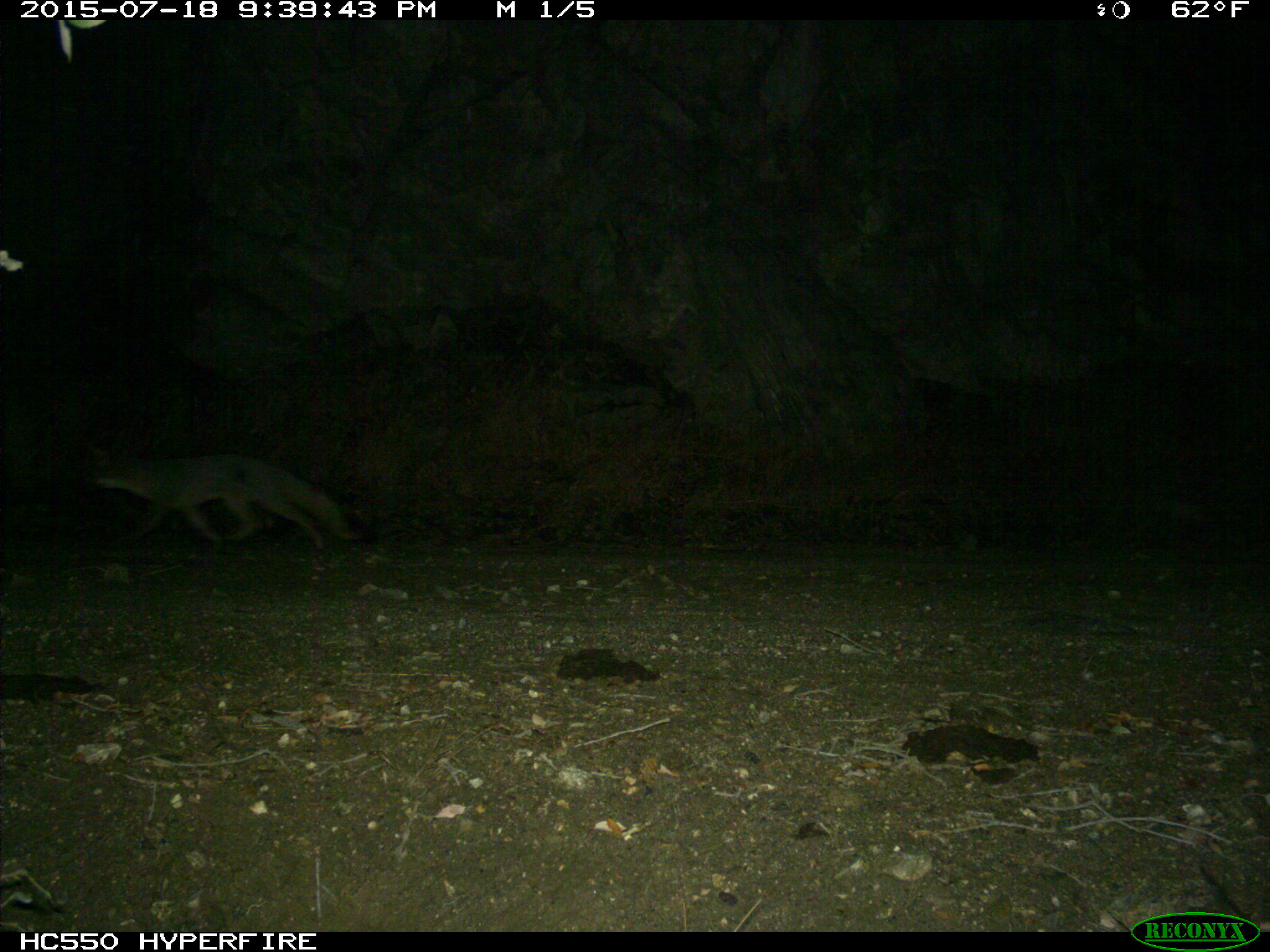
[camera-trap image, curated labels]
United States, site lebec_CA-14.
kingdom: Animalia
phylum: Chordata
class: Mammalia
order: Carnivora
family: Canidae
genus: Urocyon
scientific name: Urocyon cinereoargenteus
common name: gray fox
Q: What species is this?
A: Urocyon cinereoargenteus (gray fox).